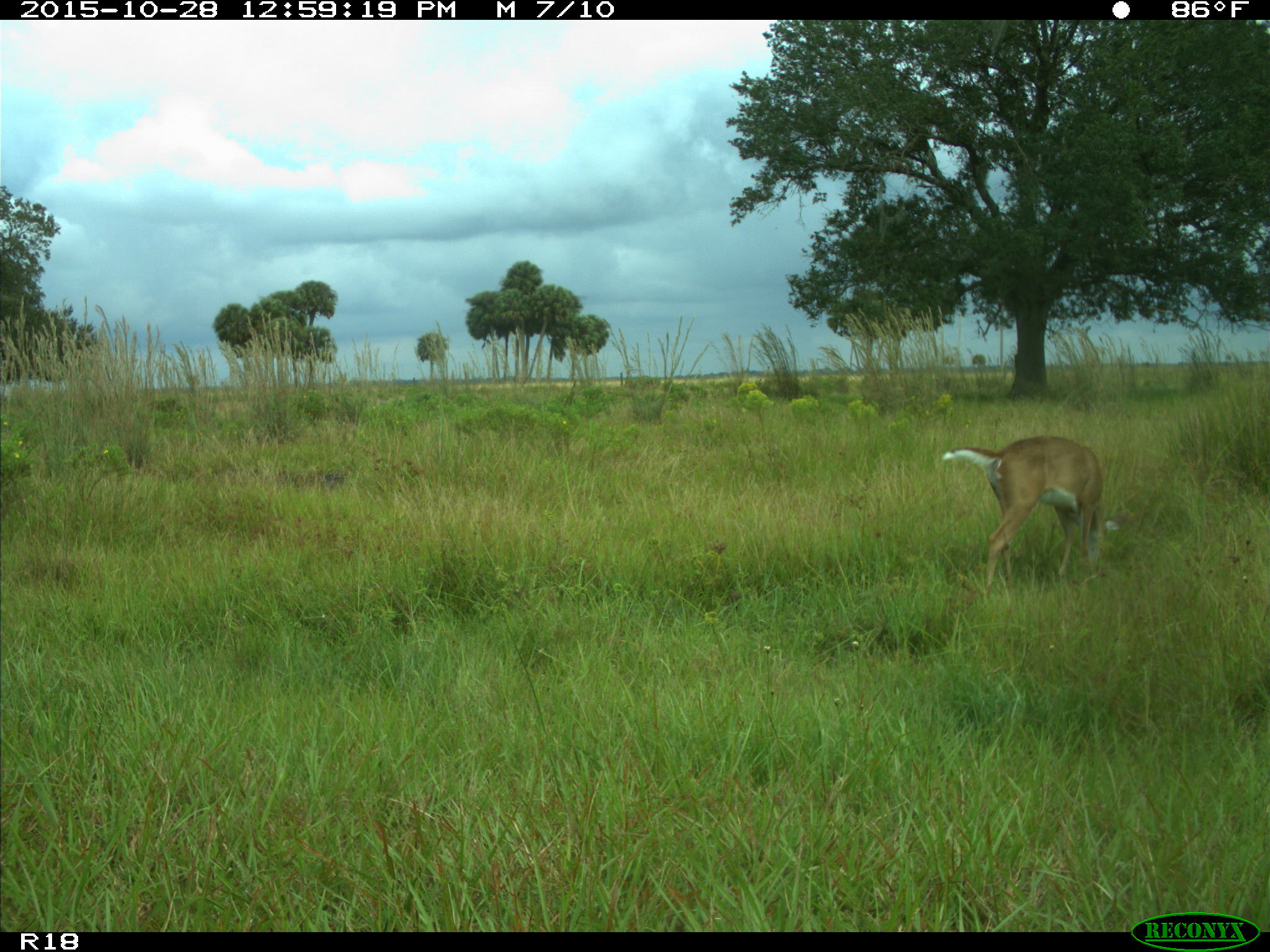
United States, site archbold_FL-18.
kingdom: Animalia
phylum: Chordata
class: Mammalia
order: Artiodactyla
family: Cervidae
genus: Odocoileus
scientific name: Odocoileus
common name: deer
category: unidentified deer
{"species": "unidentified deer (deer) (Odocoileus)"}